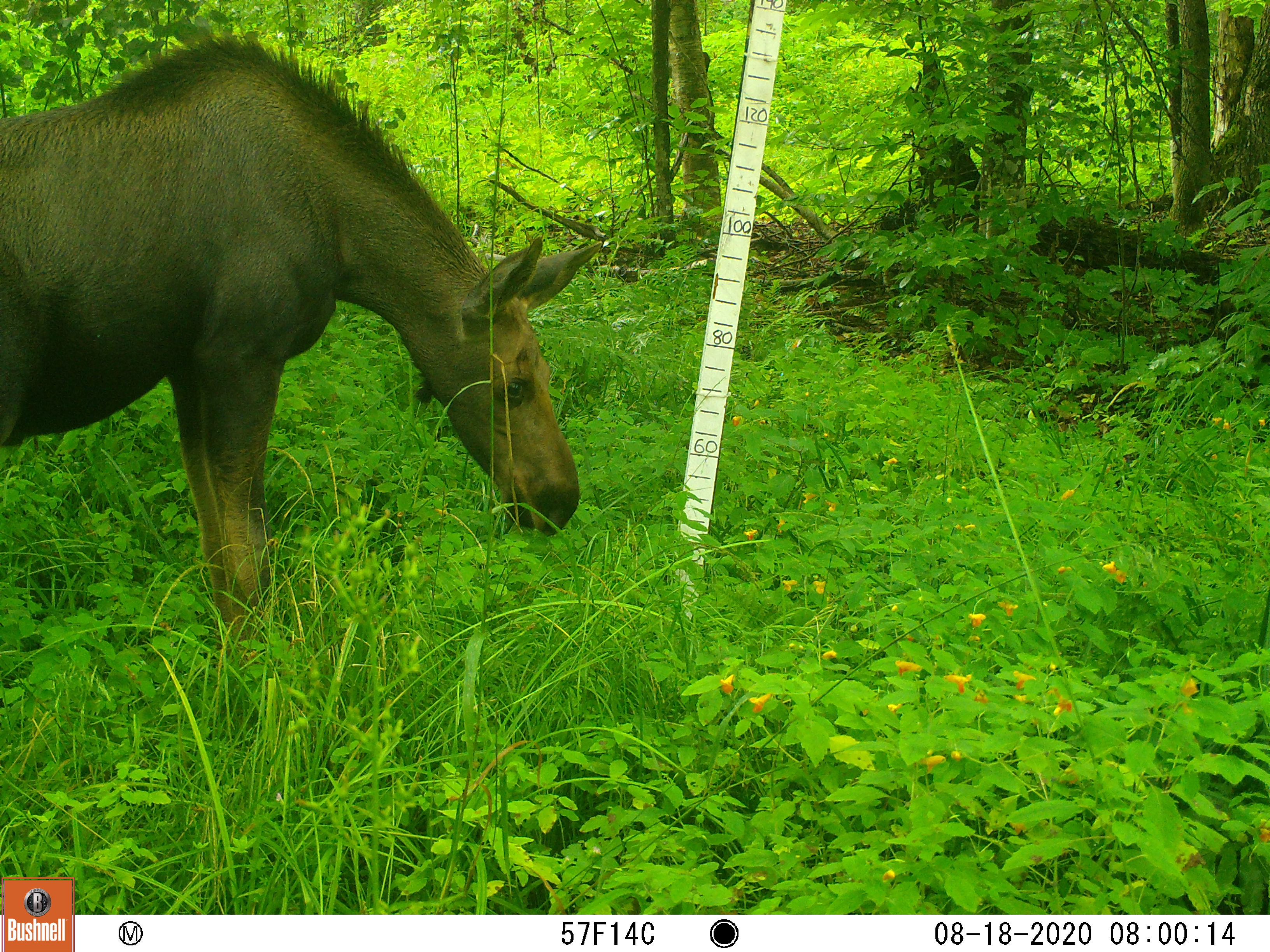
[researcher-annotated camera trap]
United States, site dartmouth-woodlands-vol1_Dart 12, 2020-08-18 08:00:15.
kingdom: Animalia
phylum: Chordata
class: Mammalia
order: Artiodactyla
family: Cervidae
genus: Alces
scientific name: Alces alces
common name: moose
Moose (Alces alces).